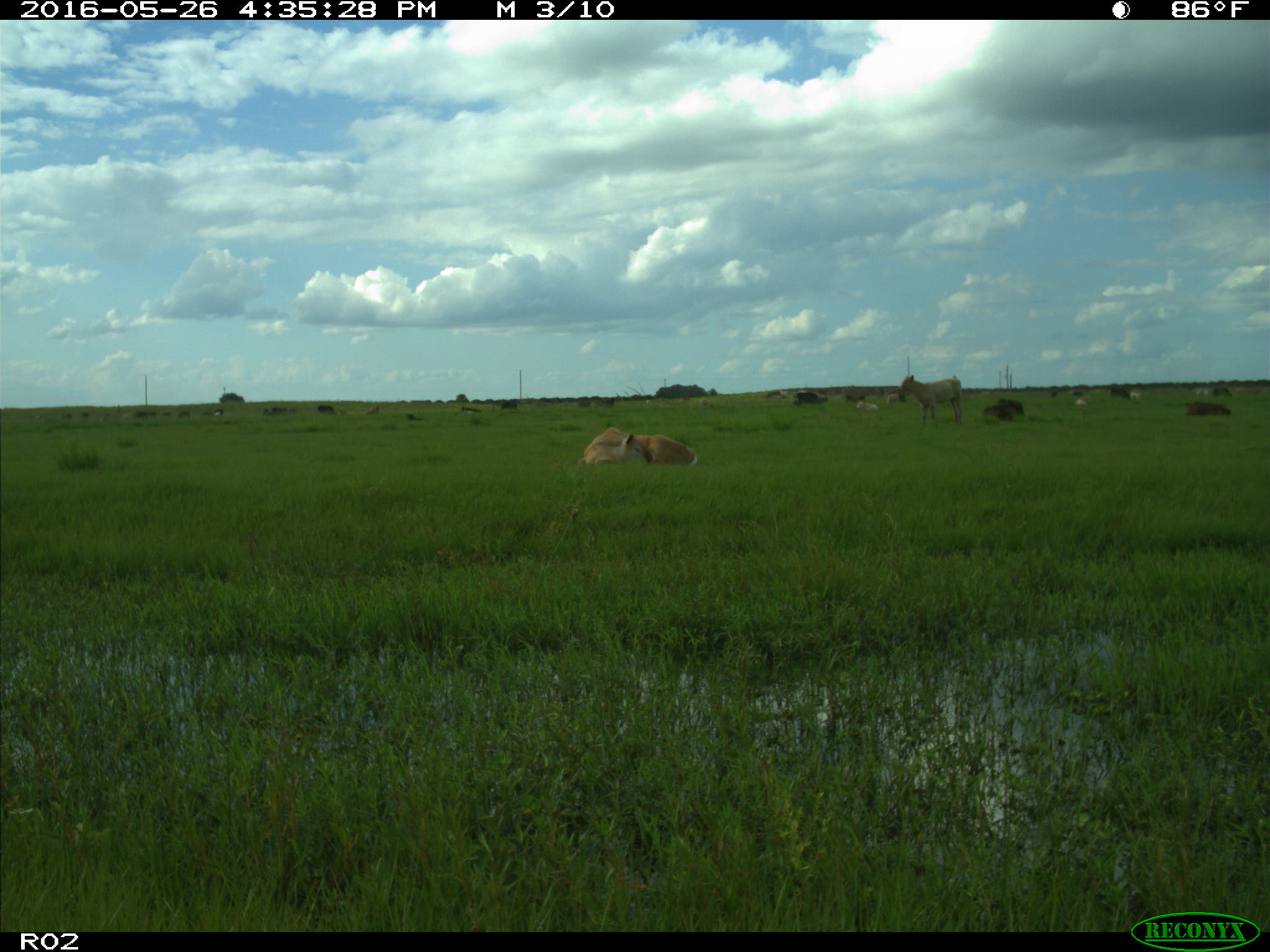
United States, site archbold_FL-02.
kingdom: Animalia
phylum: Chordata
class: Mammalia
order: Artiodactyla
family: Bovidae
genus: Bos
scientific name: Bos taurus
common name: domestic cow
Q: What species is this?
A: Bos taurus (domestic cow).